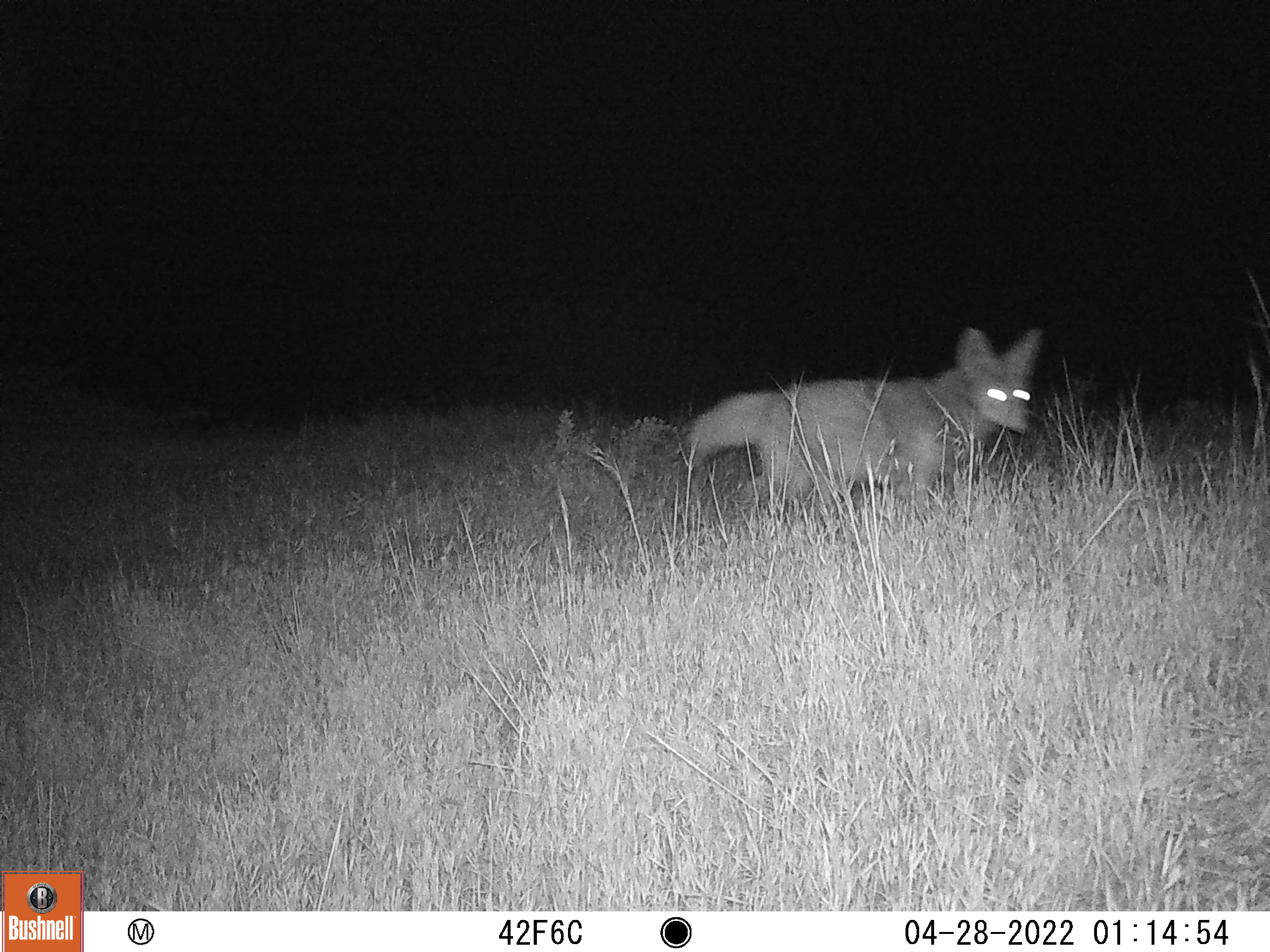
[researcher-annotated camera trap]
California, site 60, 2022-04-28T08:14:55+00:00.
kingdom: Animalia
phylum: Chordata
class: Mammalia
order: Carnivora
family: Canidae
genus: Canis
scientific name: Canis latrans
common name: coyote